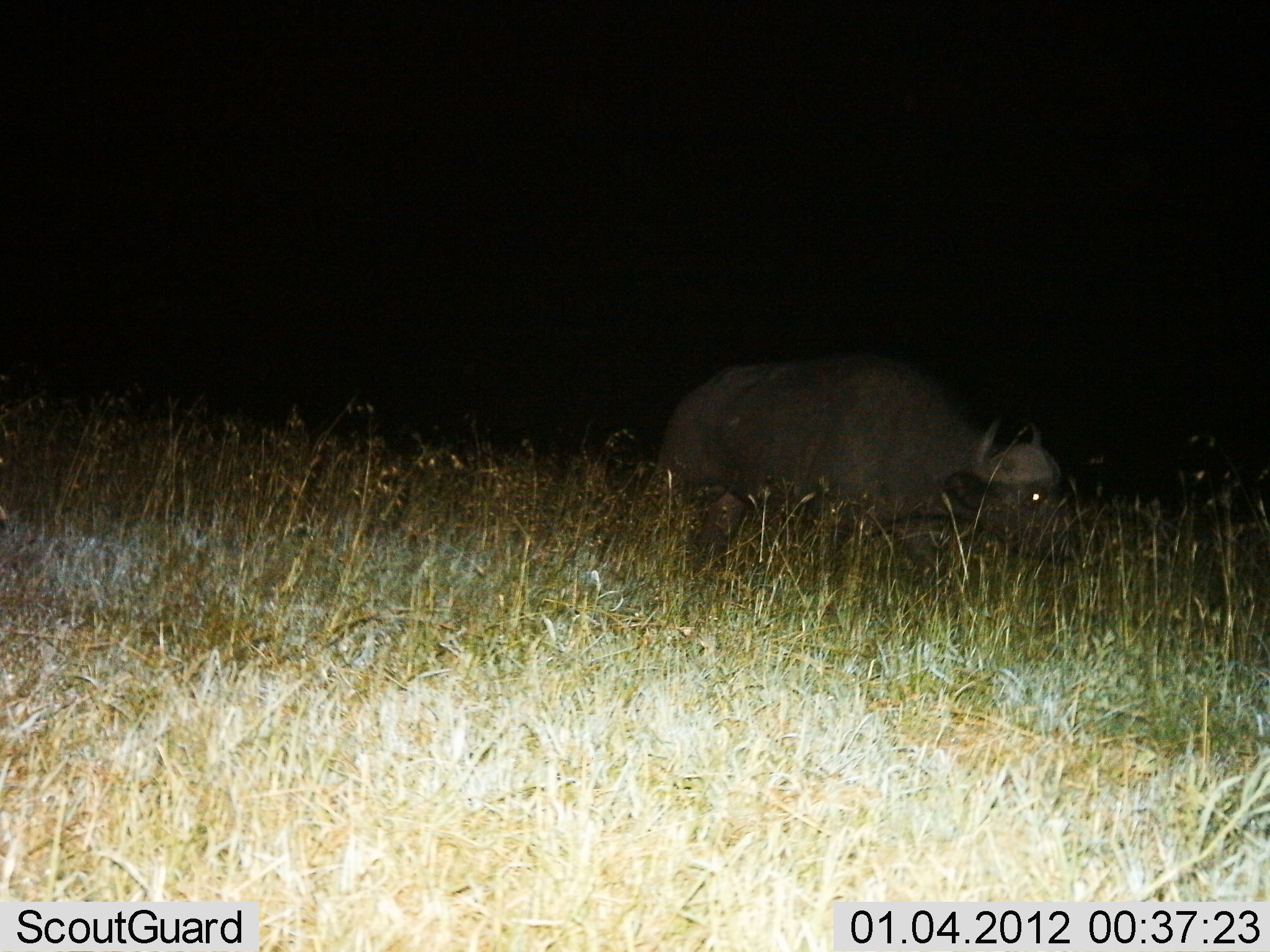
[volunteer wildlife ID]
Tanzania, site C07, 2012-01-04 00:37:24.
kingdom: Animalia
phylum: Chordata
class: Mammalia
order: Artiodactyla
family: Bovidae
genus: Syncerus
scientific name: Syncerus caffer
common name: cape buffalo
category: buffalo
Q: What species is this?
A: Buffalo (cape buffalo) (Syncerus caffer).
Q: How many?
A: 1.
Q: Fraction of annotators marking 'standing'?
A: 33%.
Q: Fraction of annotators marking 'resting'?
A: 8%.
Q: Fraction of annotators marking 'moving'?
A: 50%.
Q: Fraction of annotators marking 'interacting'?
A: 0%.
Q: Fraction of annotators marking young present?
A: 0%.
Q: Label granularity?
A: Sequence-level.